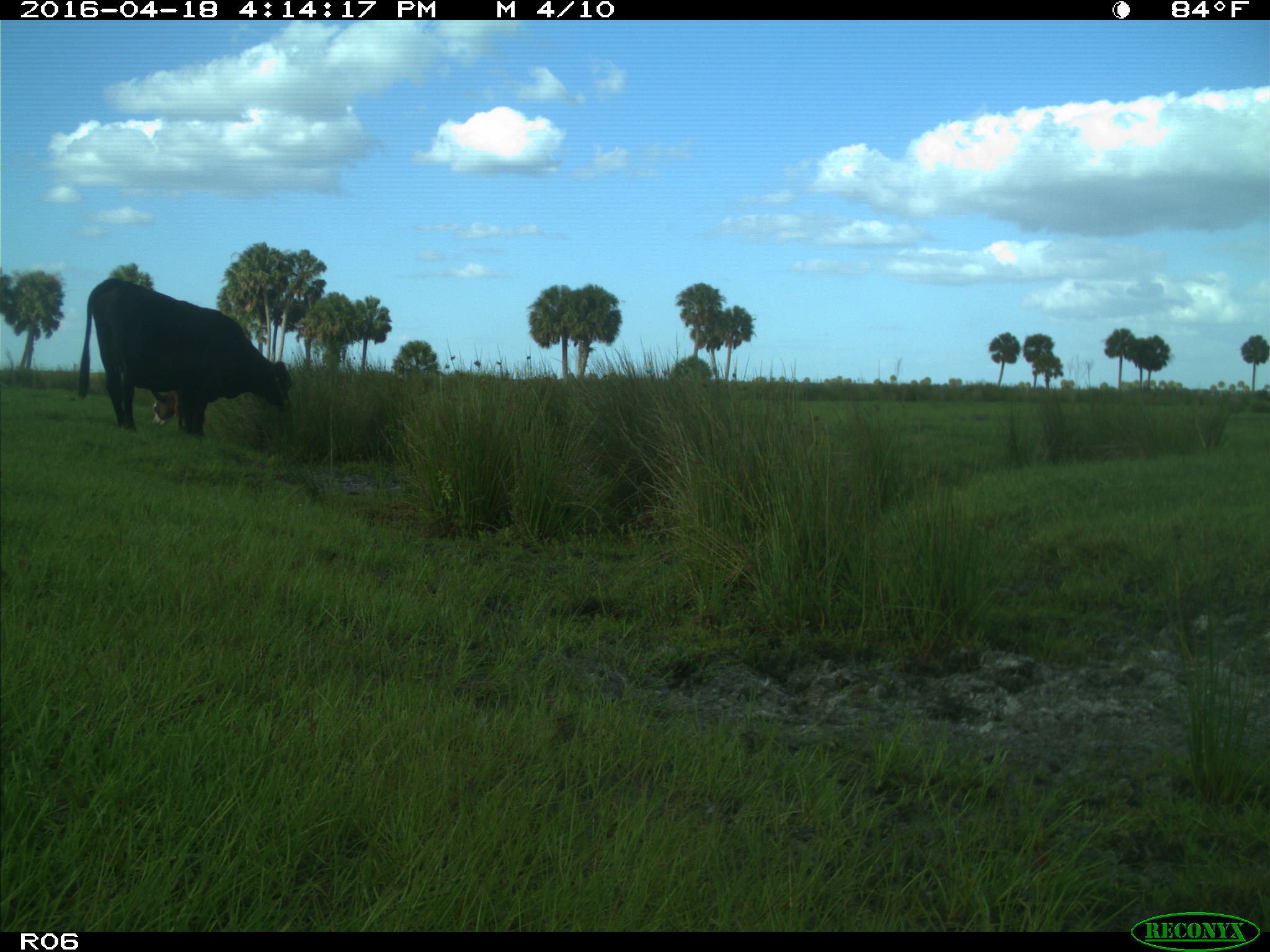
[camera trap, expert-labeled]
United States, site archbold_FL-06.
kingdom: Animalia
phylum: Chordata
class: Mammalia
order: Artiodactyla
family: Bovidae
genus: Bos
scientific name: Bos taurus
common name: domestic cow